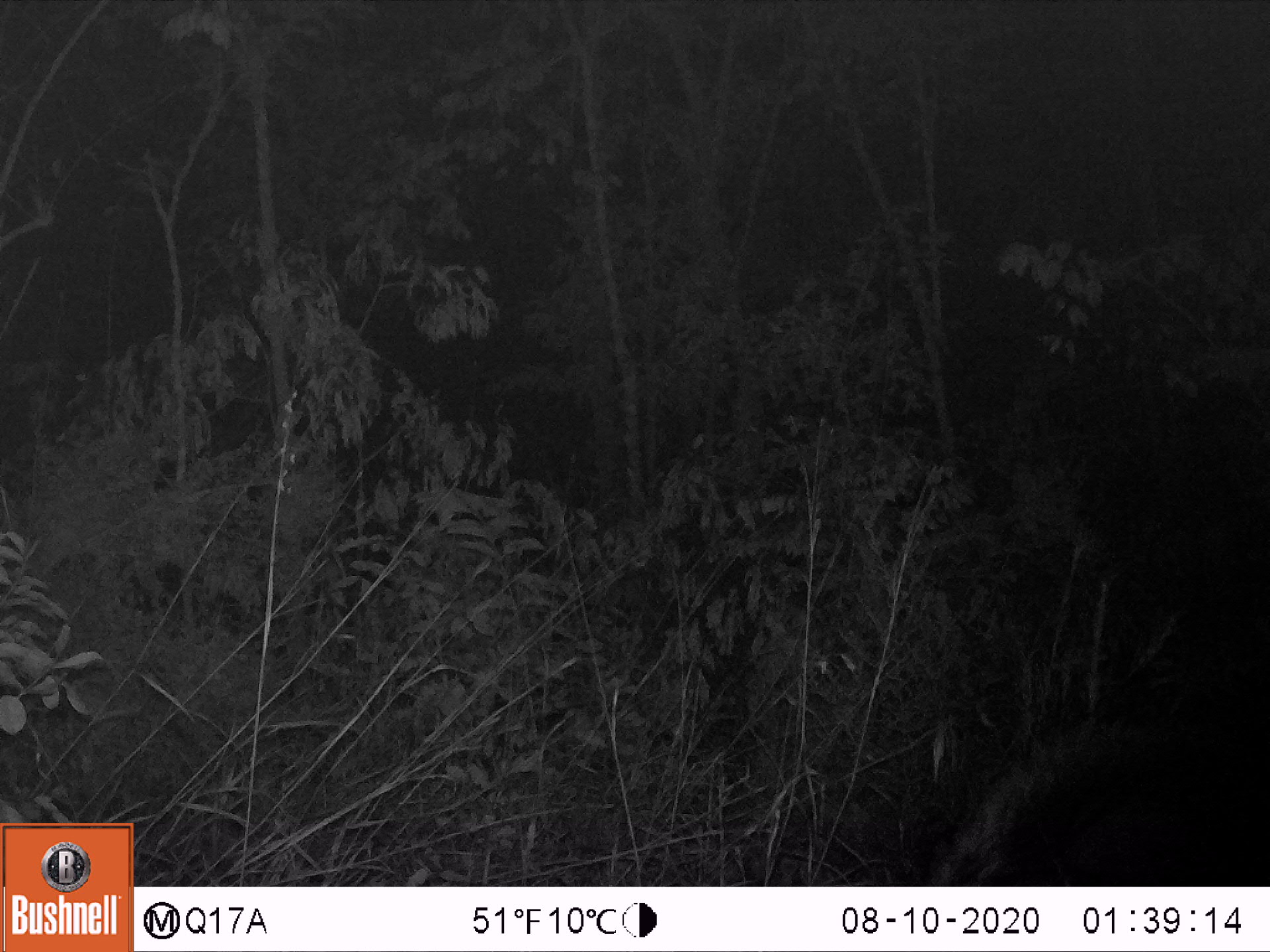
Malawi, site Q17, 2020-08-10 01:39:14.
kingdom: Animalia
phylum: Chordata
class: Mammalia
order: Artiodactyla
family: Suidae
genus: Potamochoerus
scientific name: Potamochoerus larvatus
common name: bushpig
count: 1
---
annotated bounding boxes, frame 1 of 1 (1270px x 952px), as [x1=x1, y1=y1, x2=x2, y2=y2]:
bushpig: [x1=940, y1=710, x2=1262, y2=883]